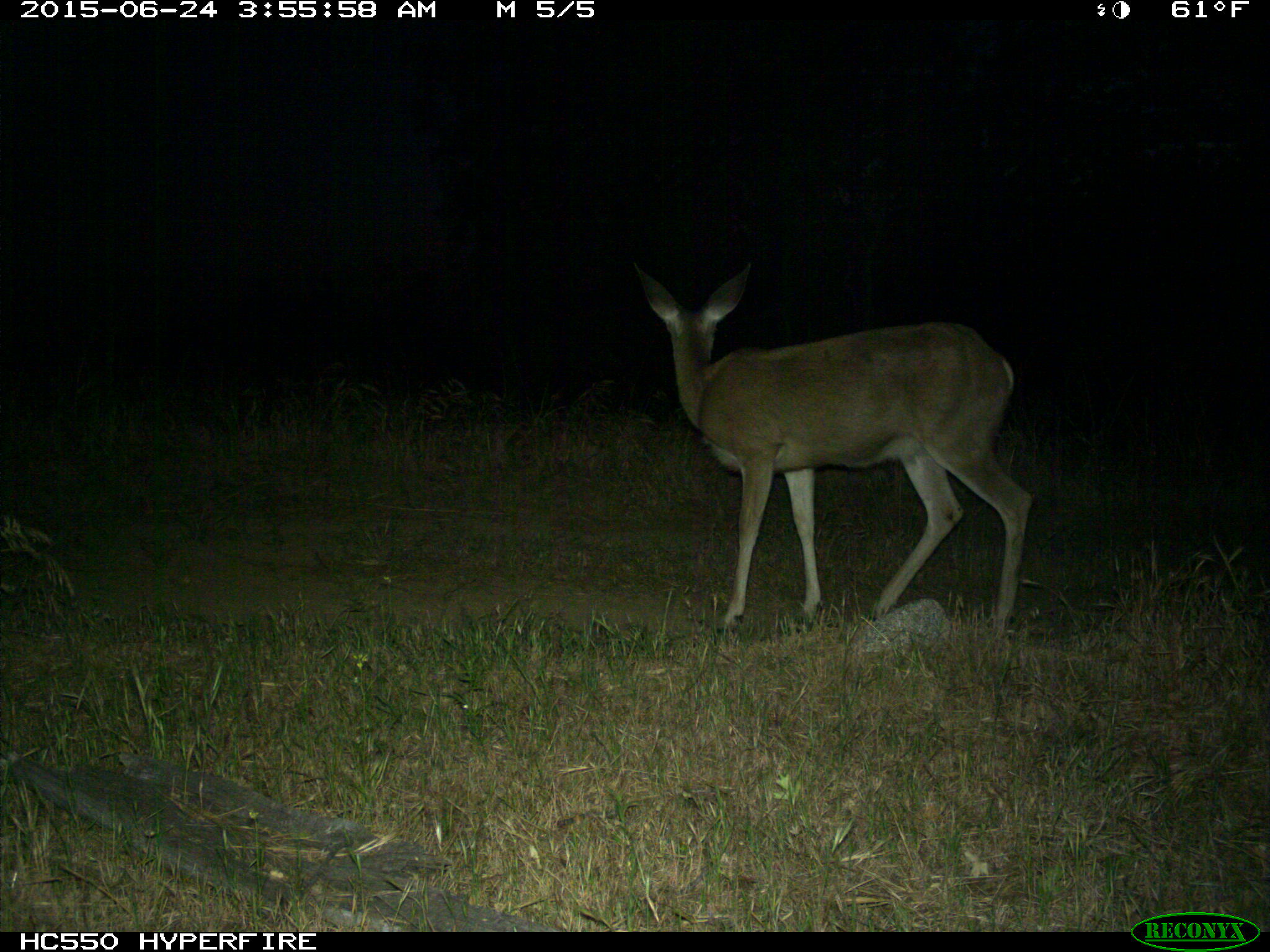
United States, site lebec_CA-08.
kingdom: Animalia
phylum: Chordata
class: Mammalia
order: Artiodactyla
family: Cervidae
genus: Odocoileus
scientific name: Odocoileus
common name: deer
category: unidentified deer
Unidentified deer (deer) (Odocoileus).